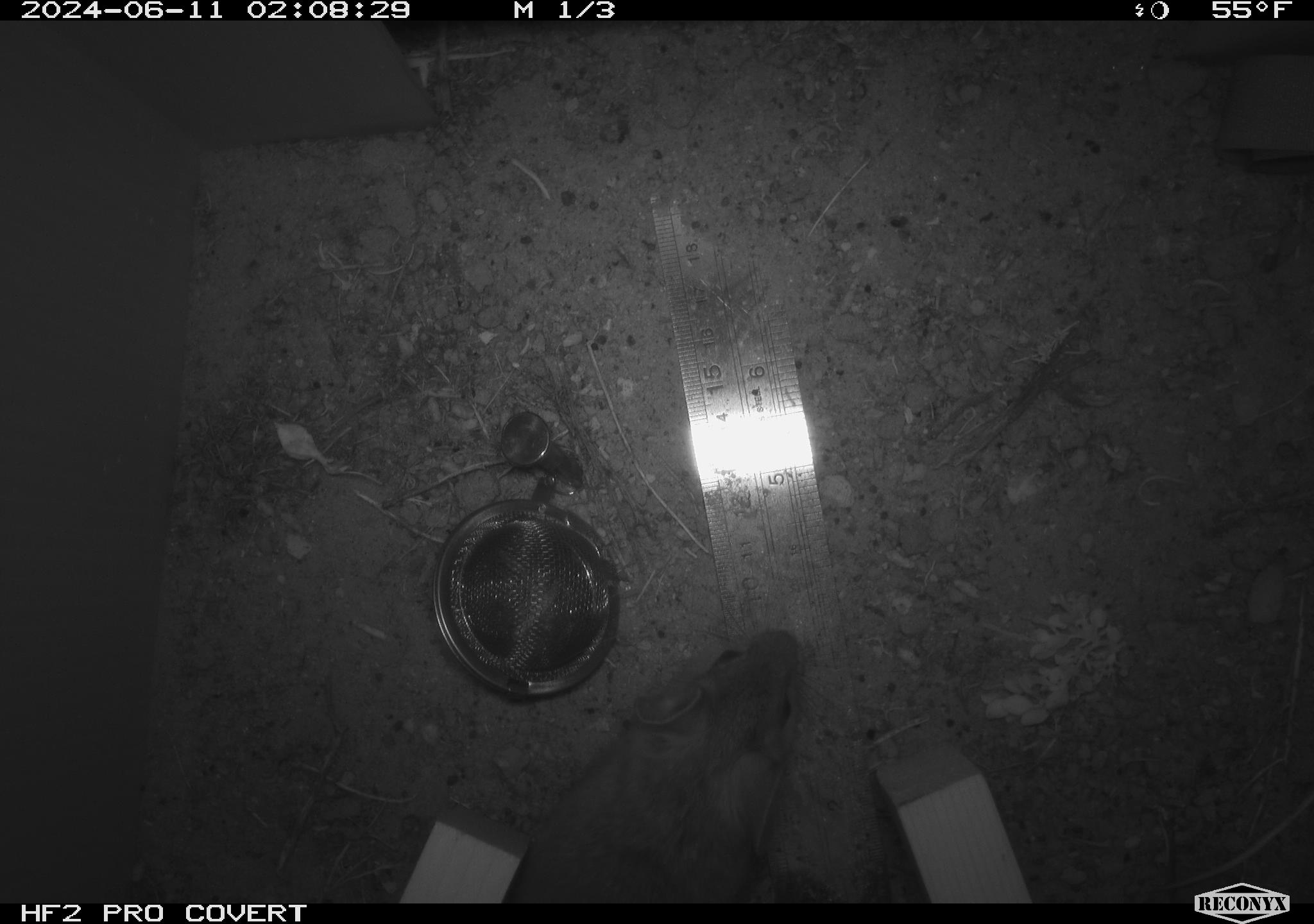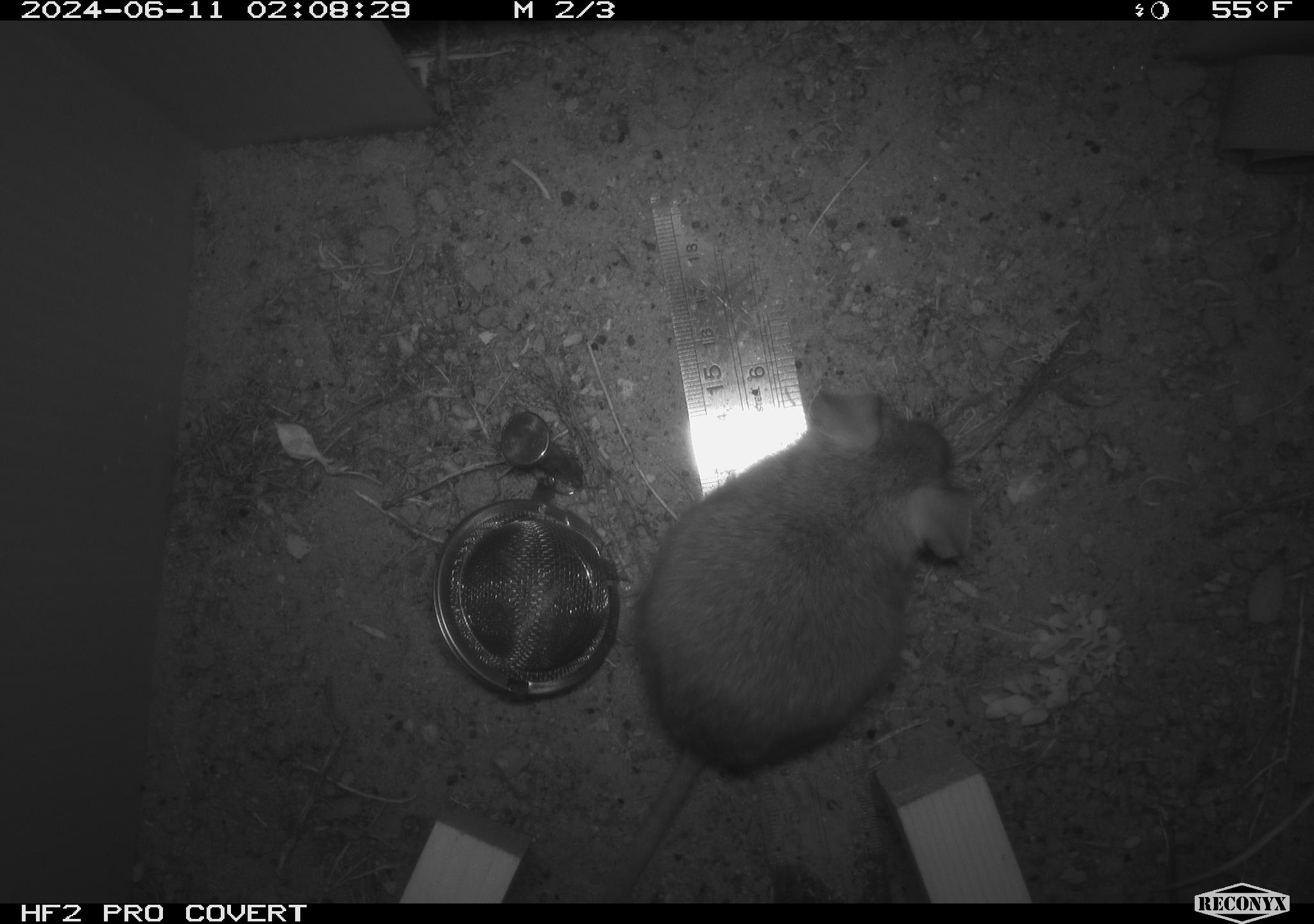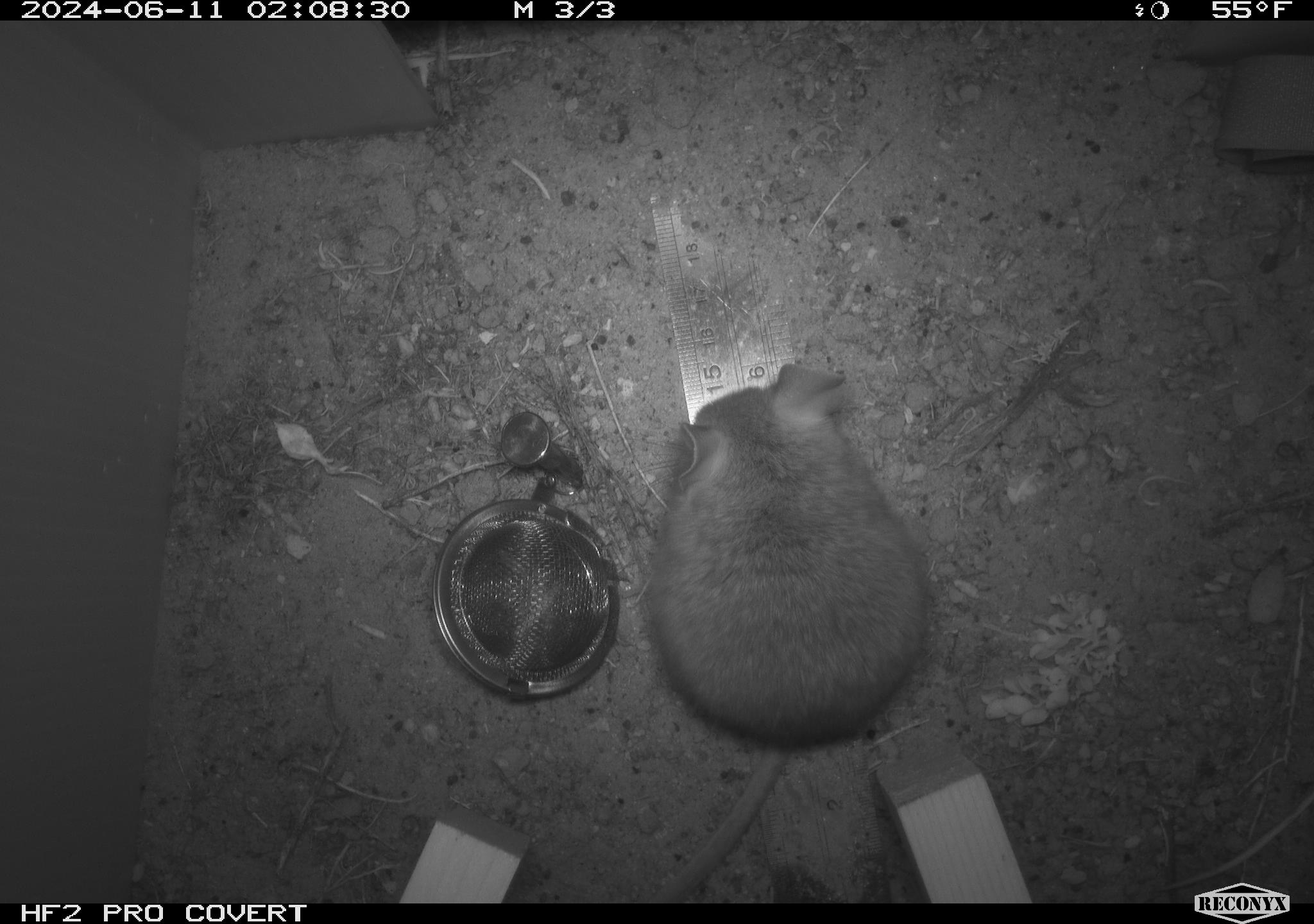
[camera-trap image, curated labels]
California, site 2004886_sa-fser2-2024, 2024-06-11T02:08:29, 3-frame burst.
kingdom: Animalia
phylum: Chordata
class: Mammalia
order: Rodentia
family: Cricetidae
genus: Neotoma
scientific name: Neotoma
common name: pack rat or woodrat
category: neotoma species